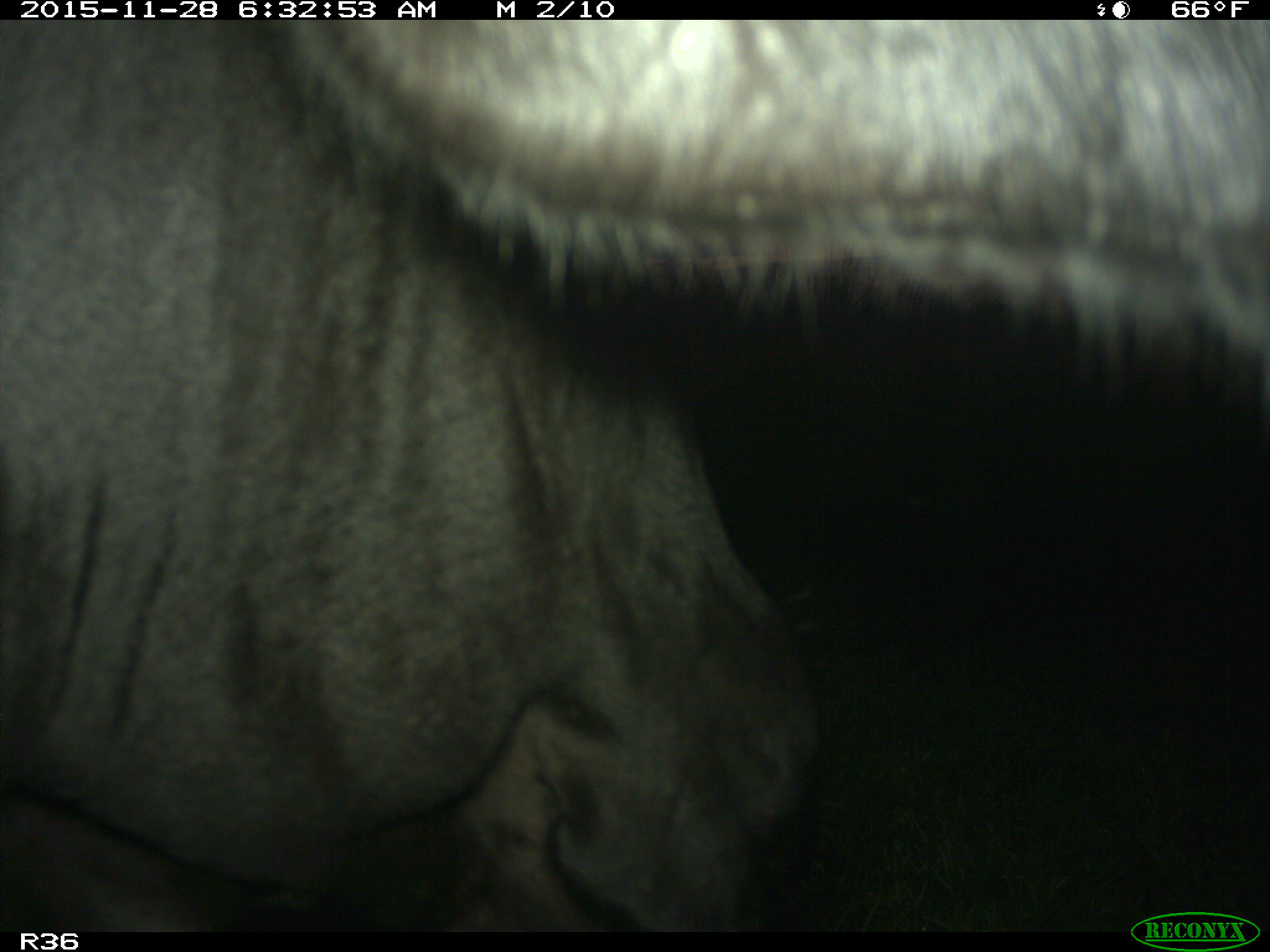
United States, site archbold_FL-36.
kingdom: Animalia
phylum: Chordata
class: Mammalia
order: Artiodactyla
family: Bovidae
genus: Bos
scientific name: Bos taurus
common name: domestic cow